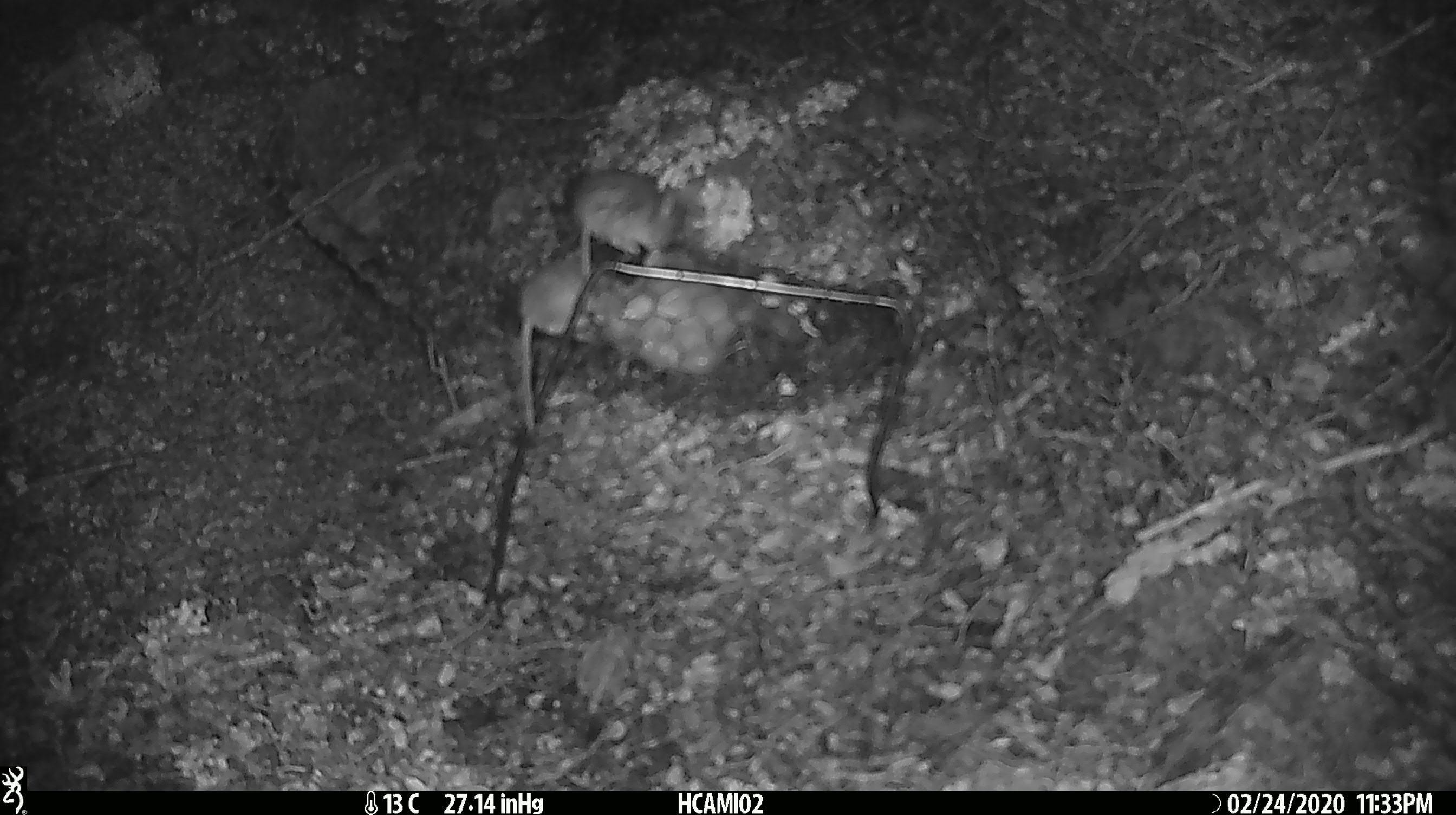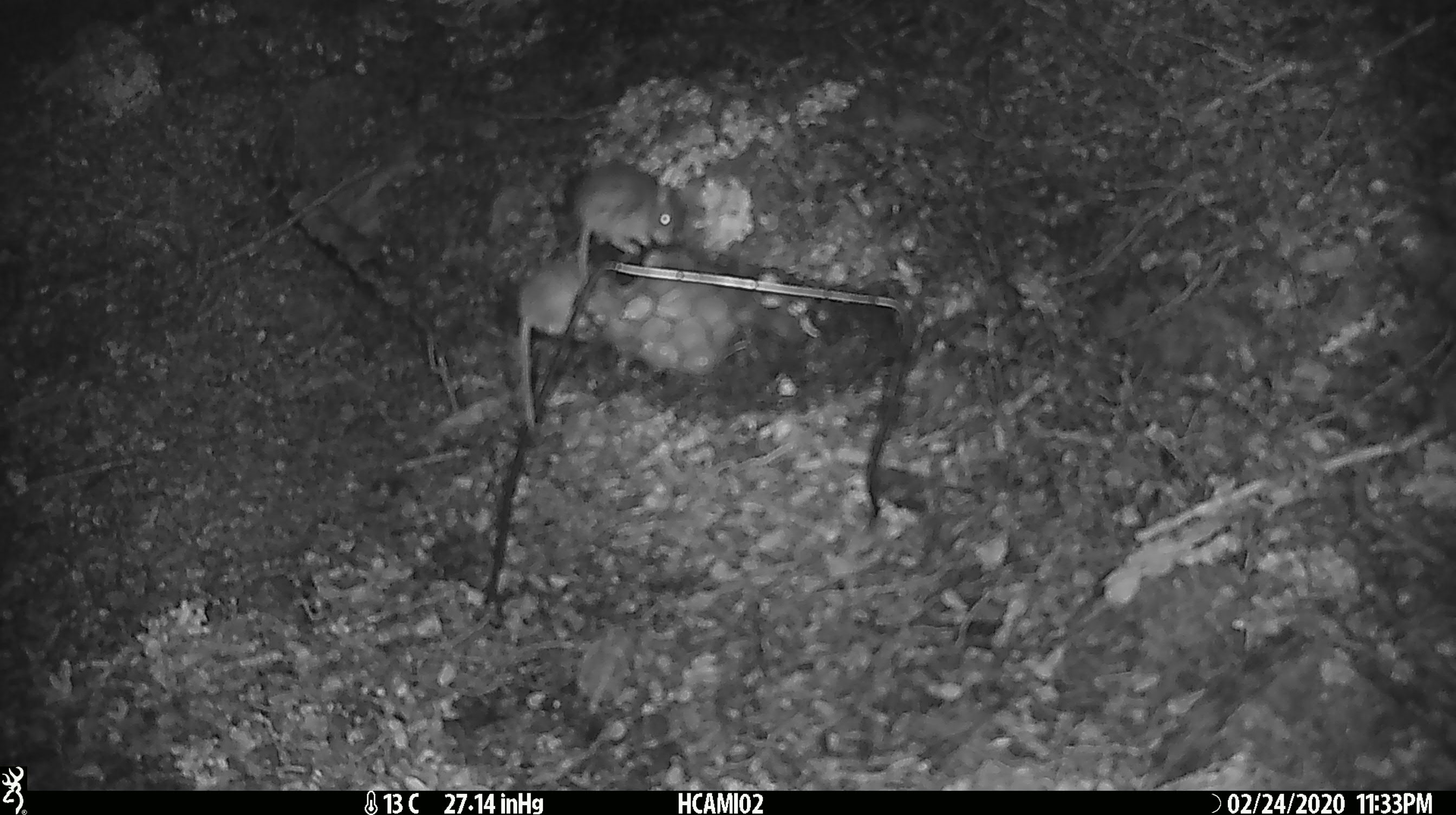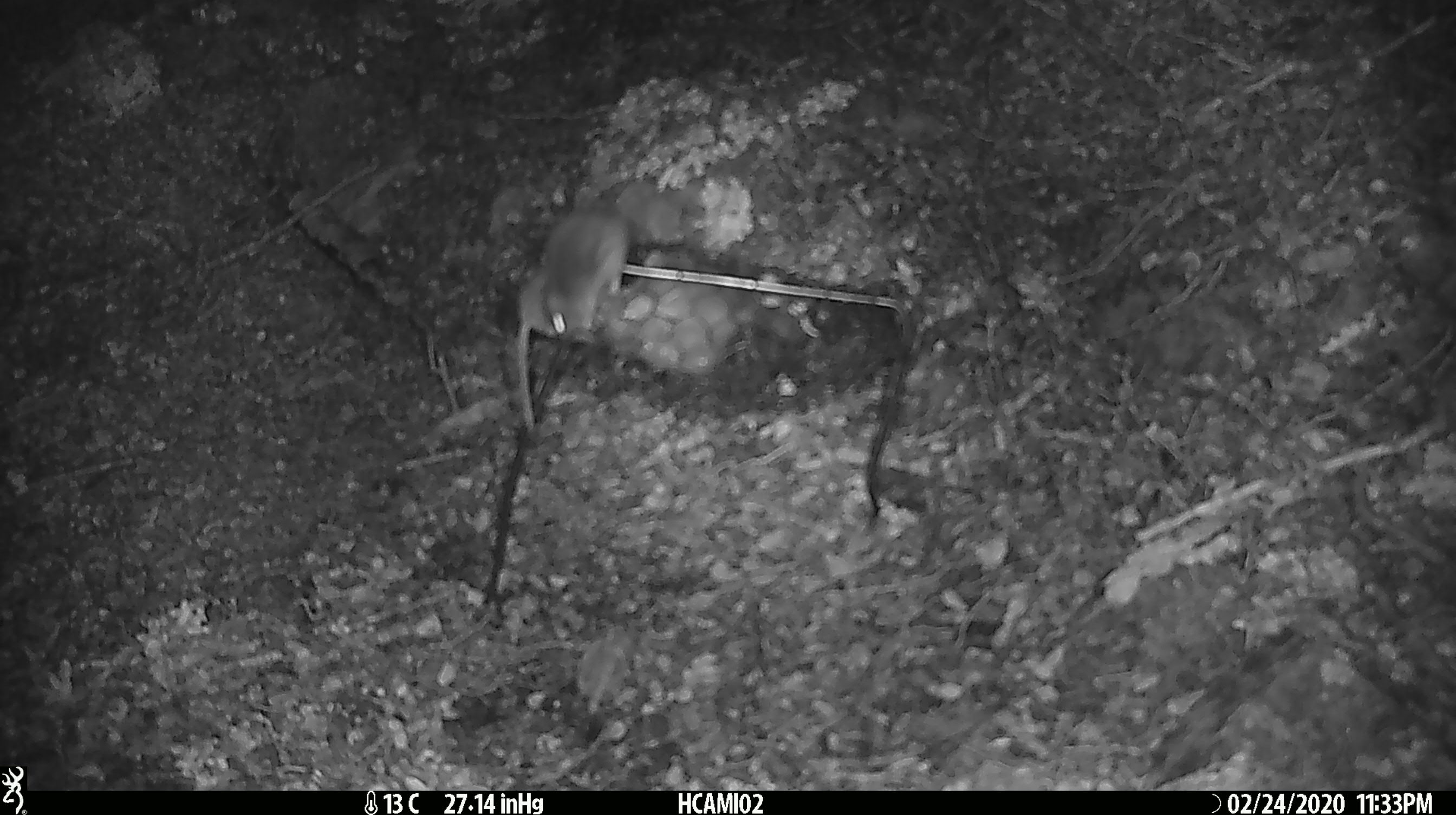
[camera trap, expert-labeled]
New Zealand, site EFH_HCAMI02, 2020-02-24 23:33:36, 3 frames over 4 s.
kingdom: Animalia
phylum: Chordata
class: Mammalia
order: Rodentia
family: Muridae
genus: Mus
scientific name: Mus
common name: mouse